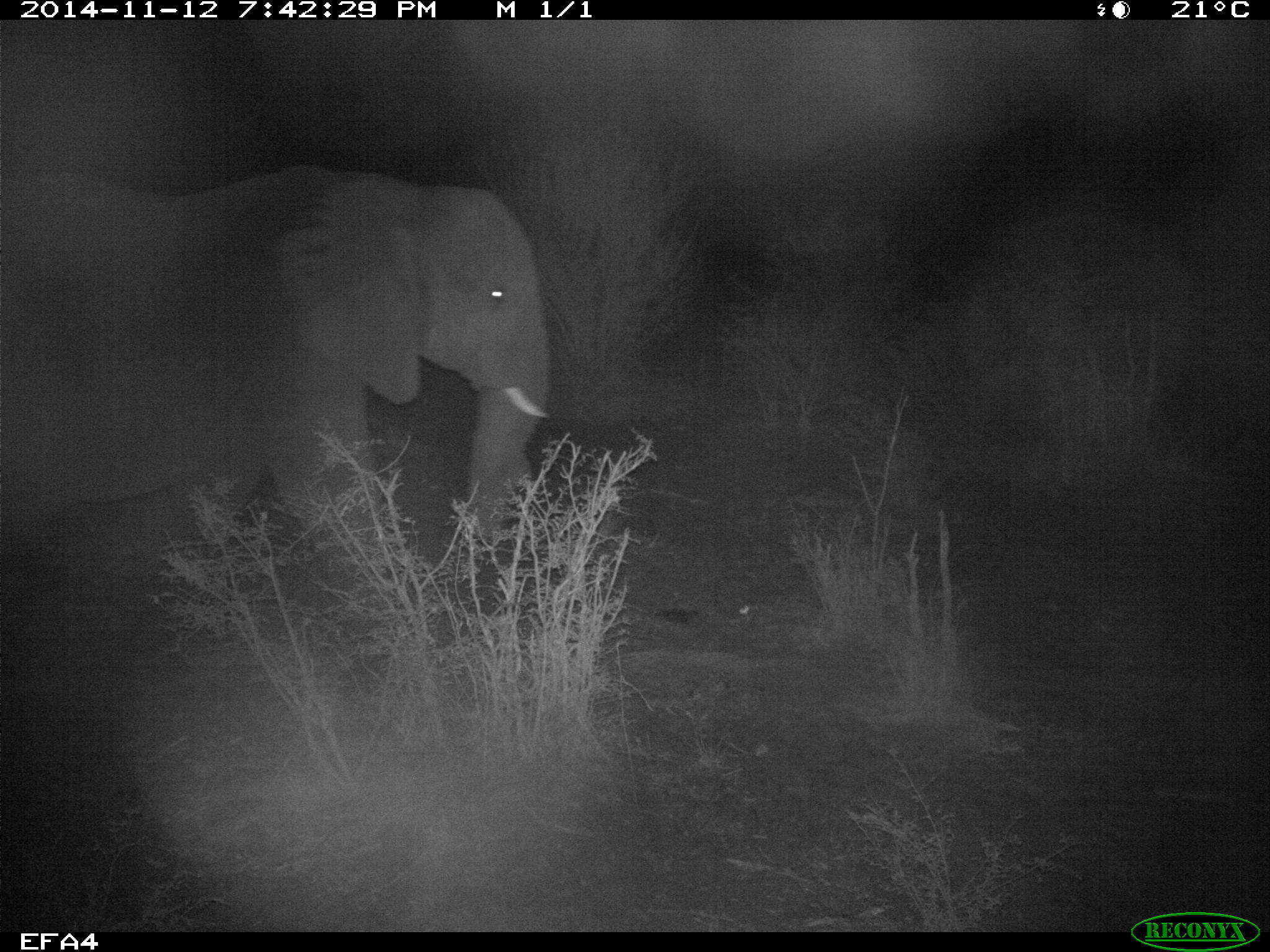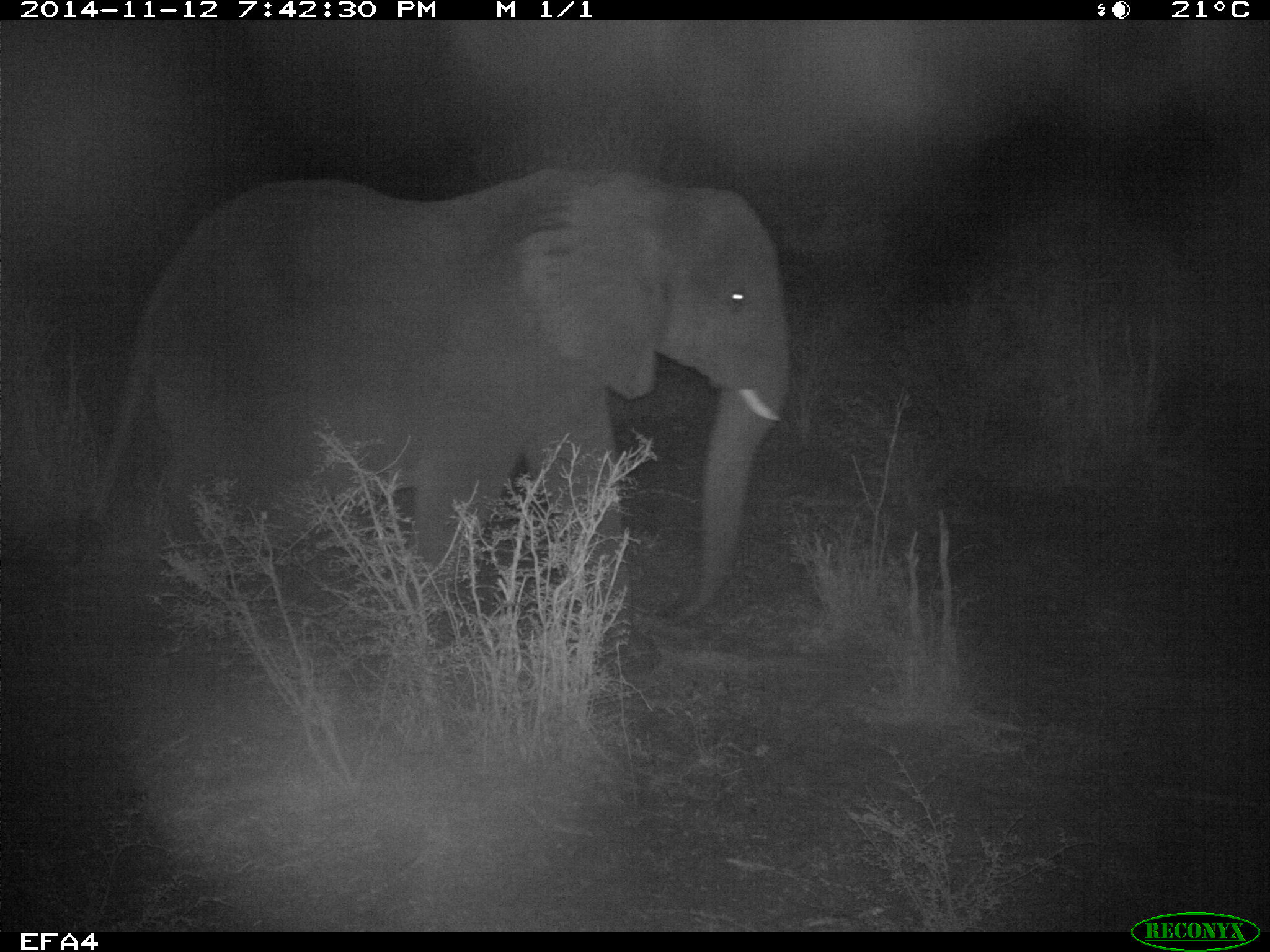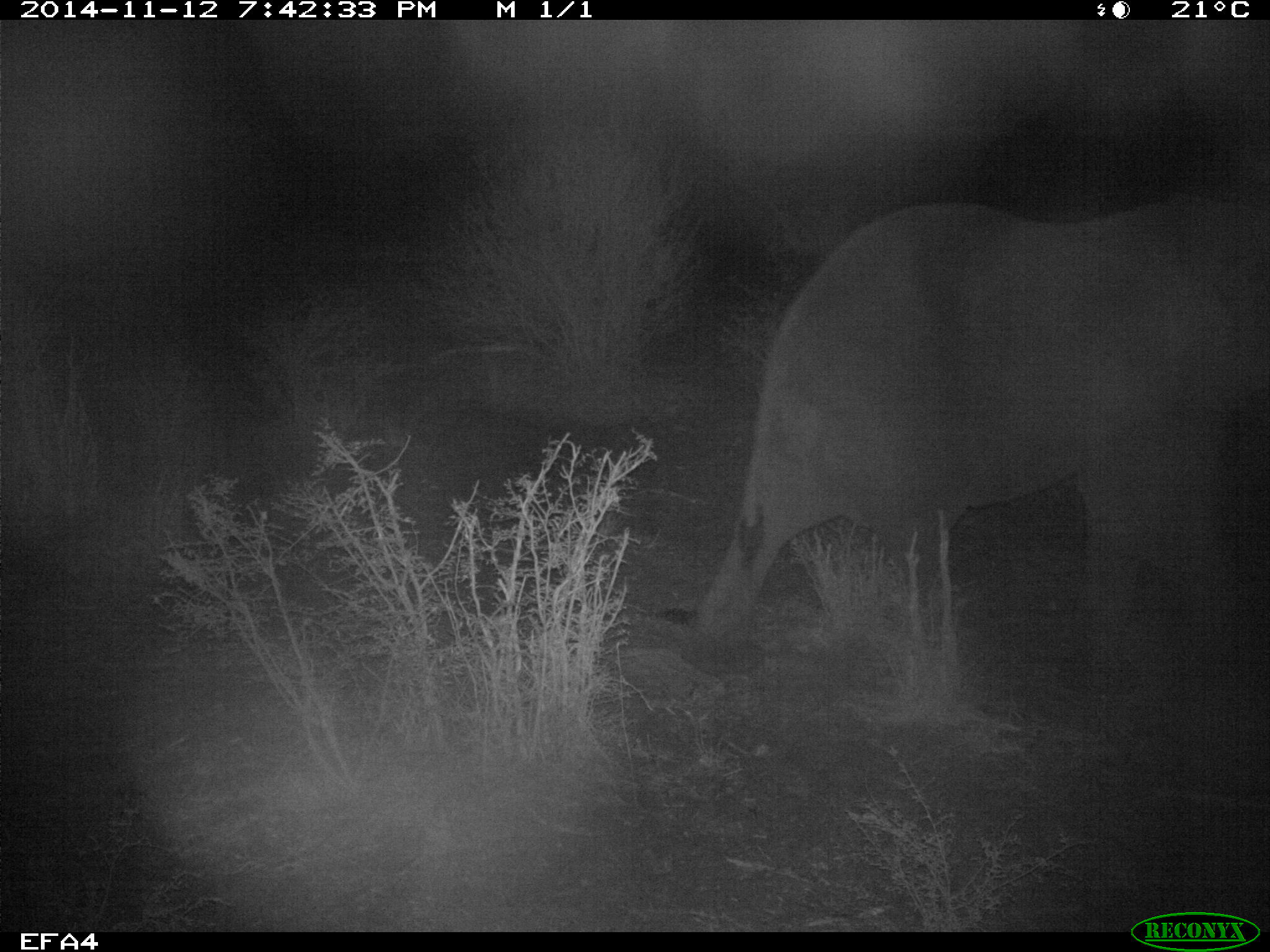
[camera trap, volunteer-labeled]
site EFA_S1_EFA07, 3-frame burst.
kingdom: Animalia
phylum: Chordata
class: Mammalia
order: Proboscidea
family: Elephantidae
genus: Loxodonta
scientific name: Loxodonta africana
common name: african bush elephant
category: elephant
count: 1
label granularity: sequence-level